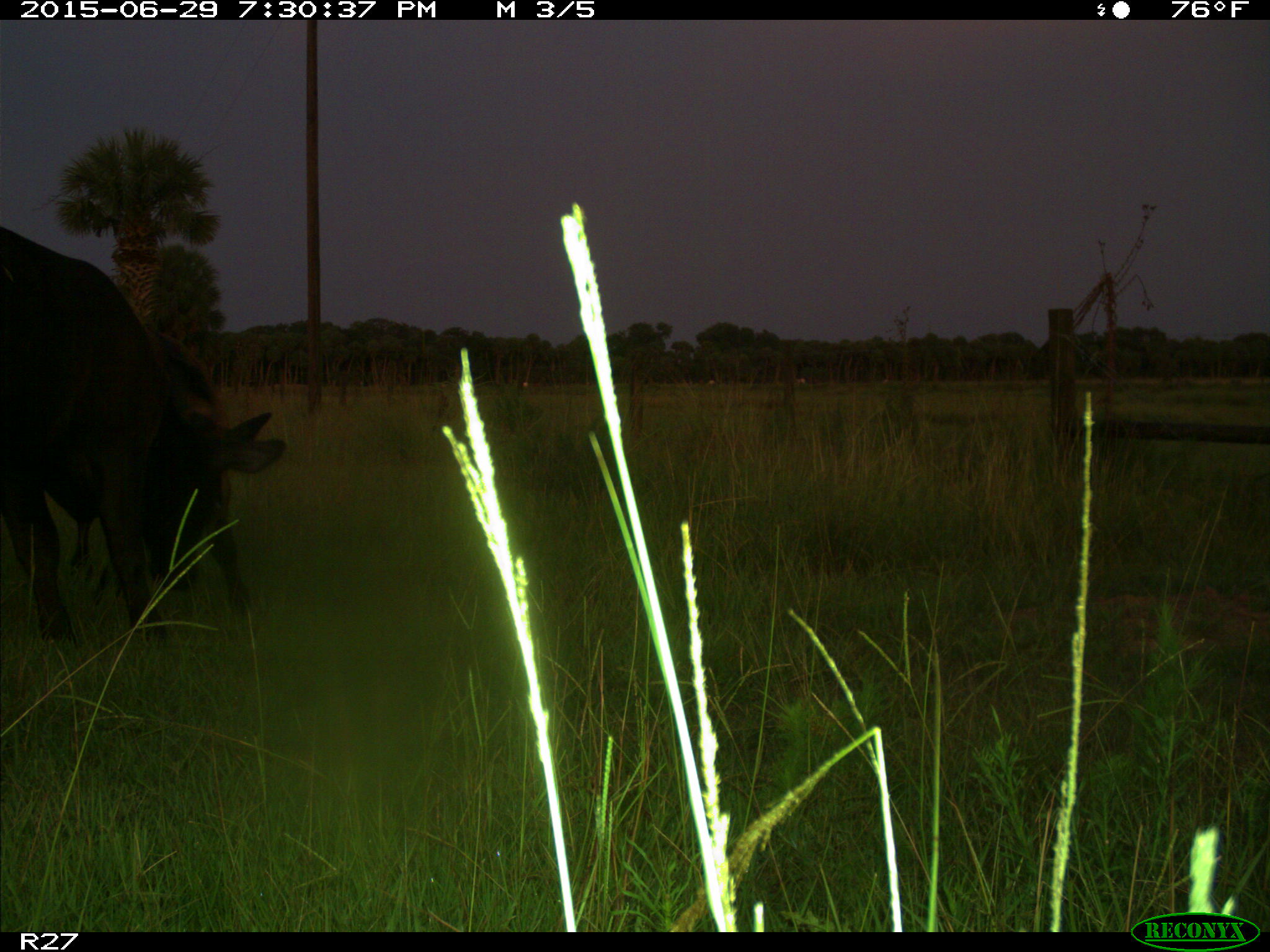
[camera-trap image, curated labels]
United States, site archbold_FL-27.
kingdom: Animalia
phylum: Chordata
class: Mammalia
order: Artiodactyla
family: Bovidae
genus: Bos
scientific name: Bos taurus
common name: domestic cow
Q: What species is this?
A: Bos taurus (domestic cow).